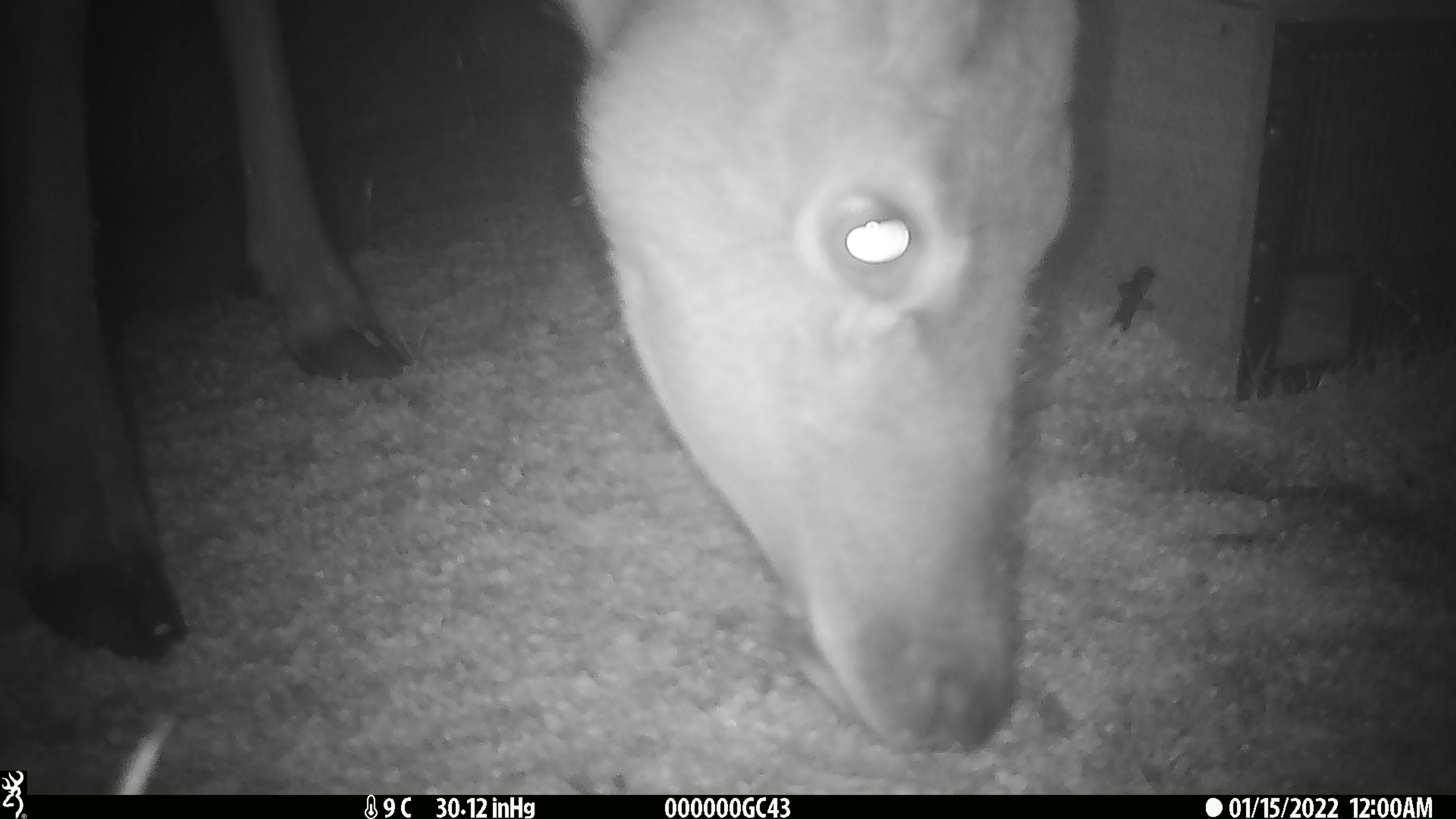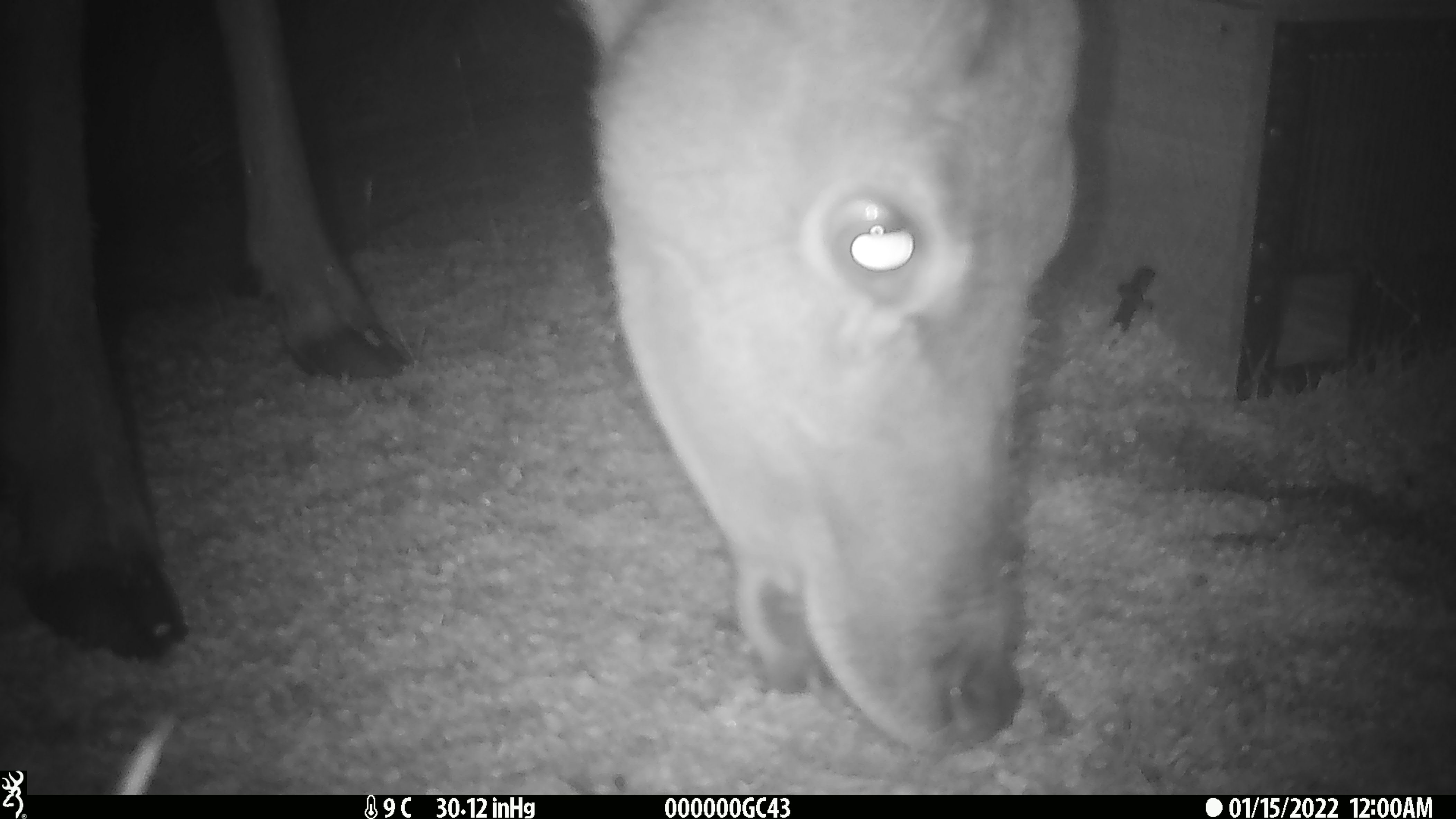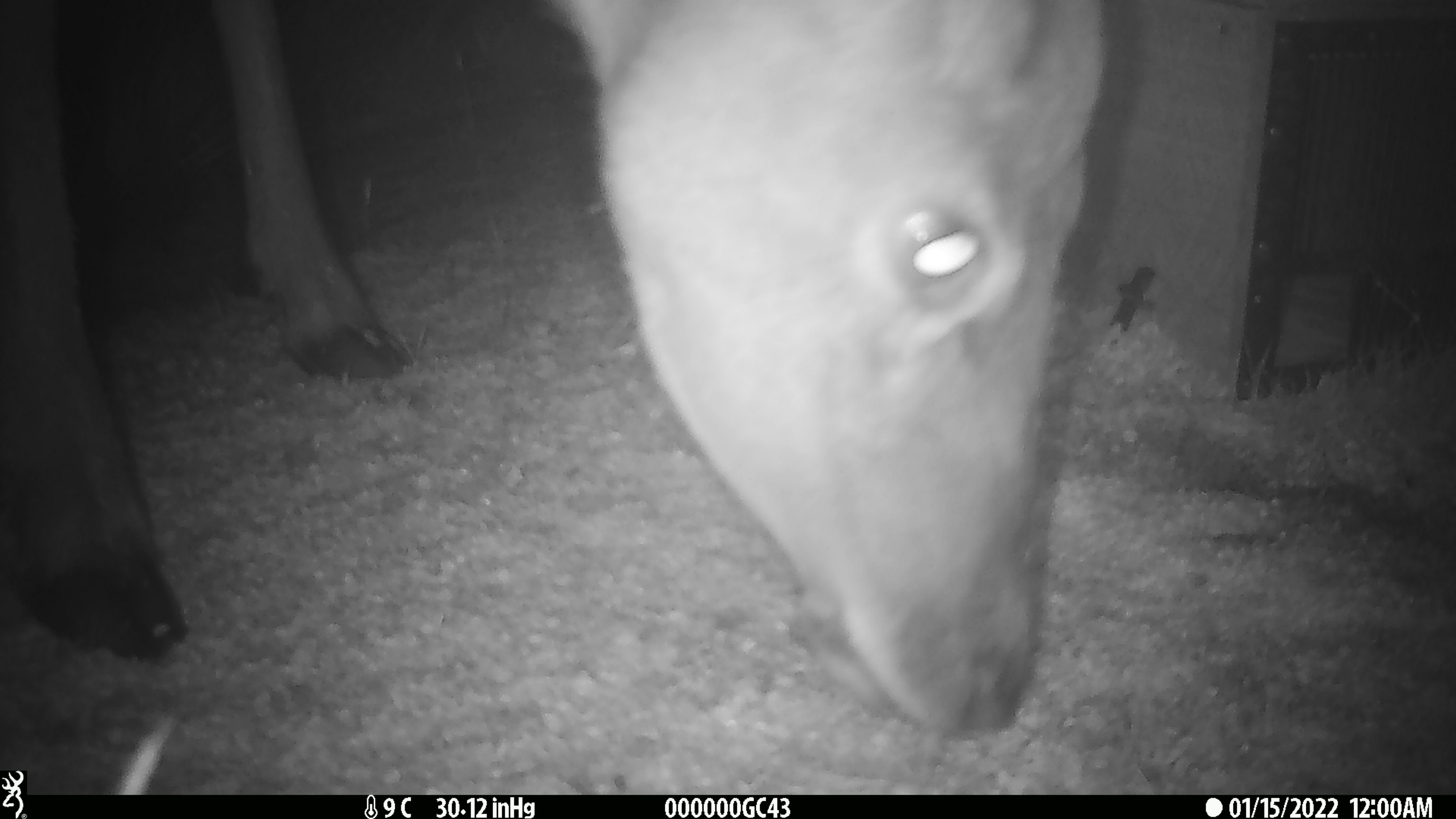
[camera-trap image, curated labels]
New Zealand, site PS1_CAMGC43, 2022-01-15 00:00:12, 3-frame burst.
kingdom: Animalia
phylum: Chordata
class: Mammalia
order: Artiodactyla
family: Cervidae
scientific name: Cervidae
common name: deer